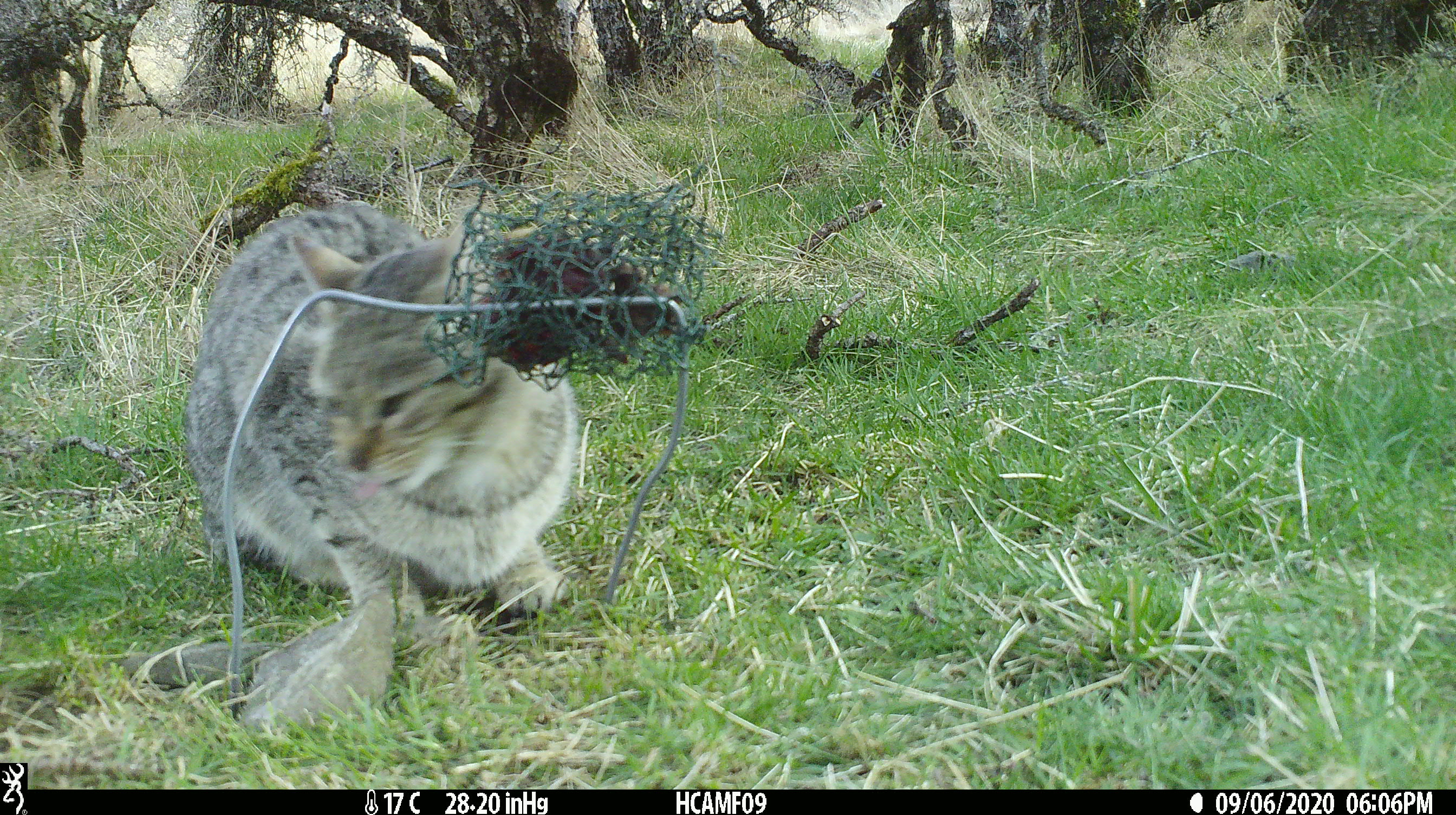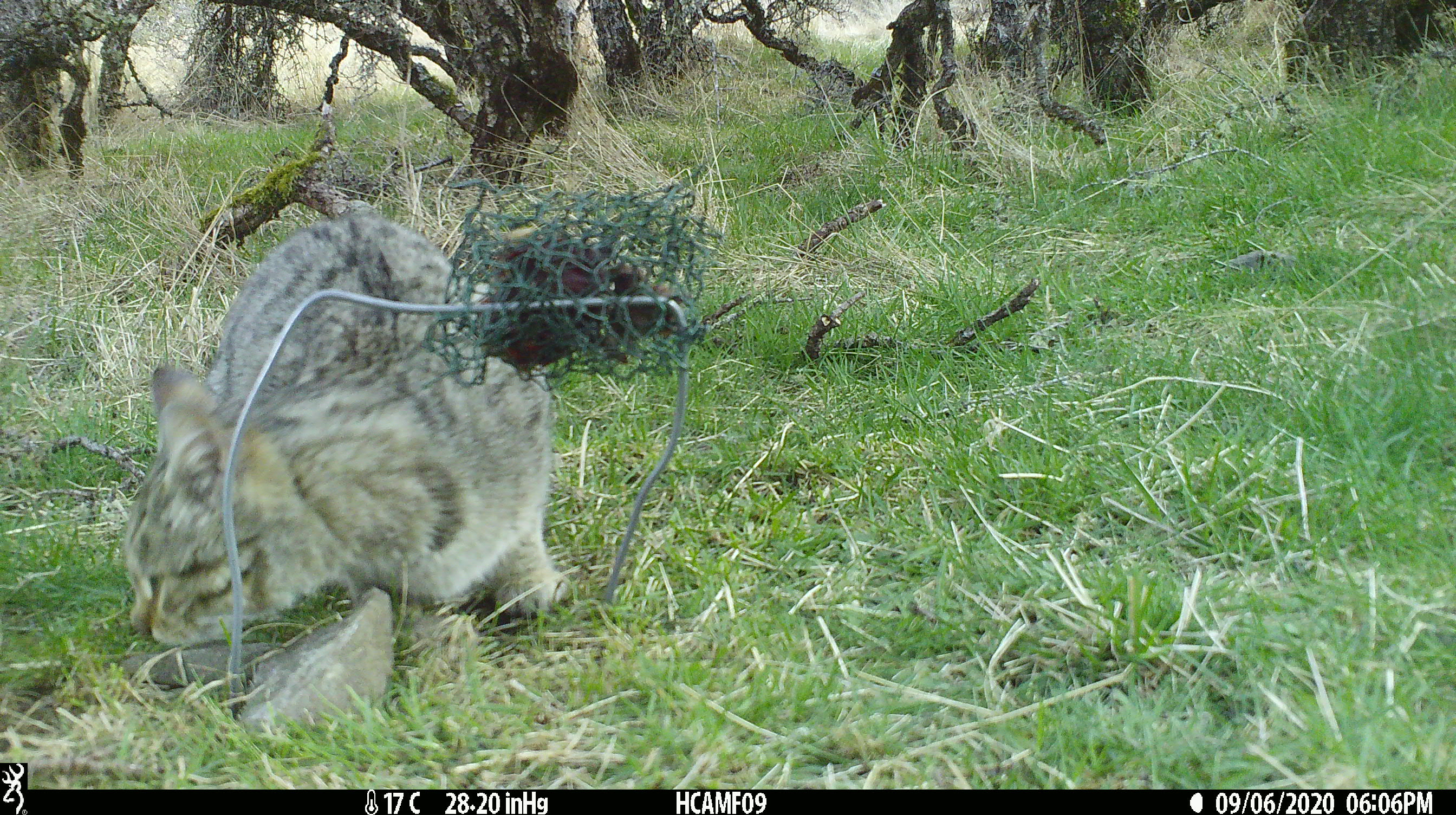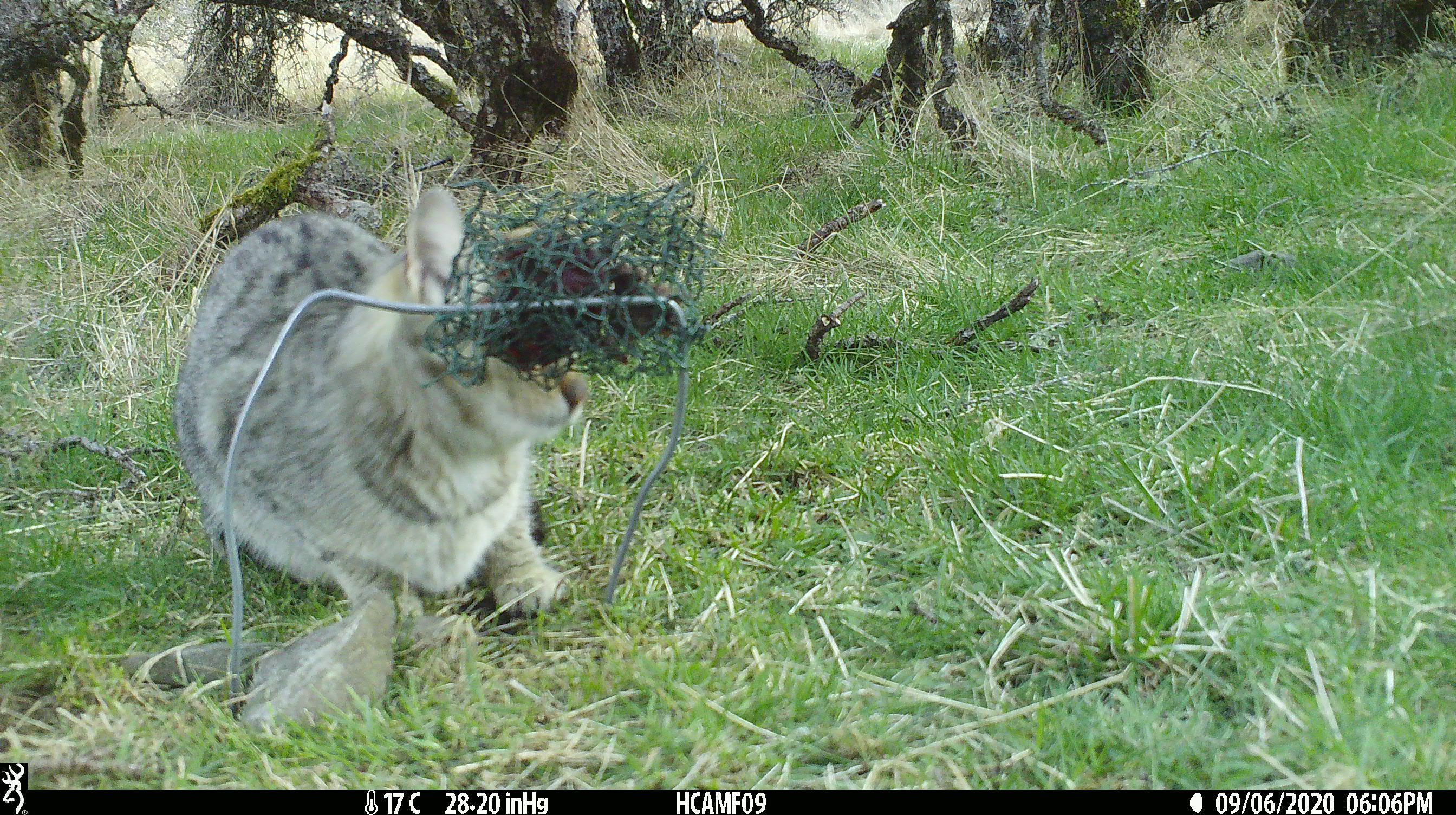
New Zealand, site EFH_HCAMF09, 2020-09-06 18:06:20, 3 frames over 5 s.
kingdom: Animalia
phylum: Chordata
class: Mammalia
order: Carnivora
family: Felidae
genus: Felis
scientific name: Felis catus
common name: domestic cat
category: cat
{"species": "cat (domestic cat) (Felis catus)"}